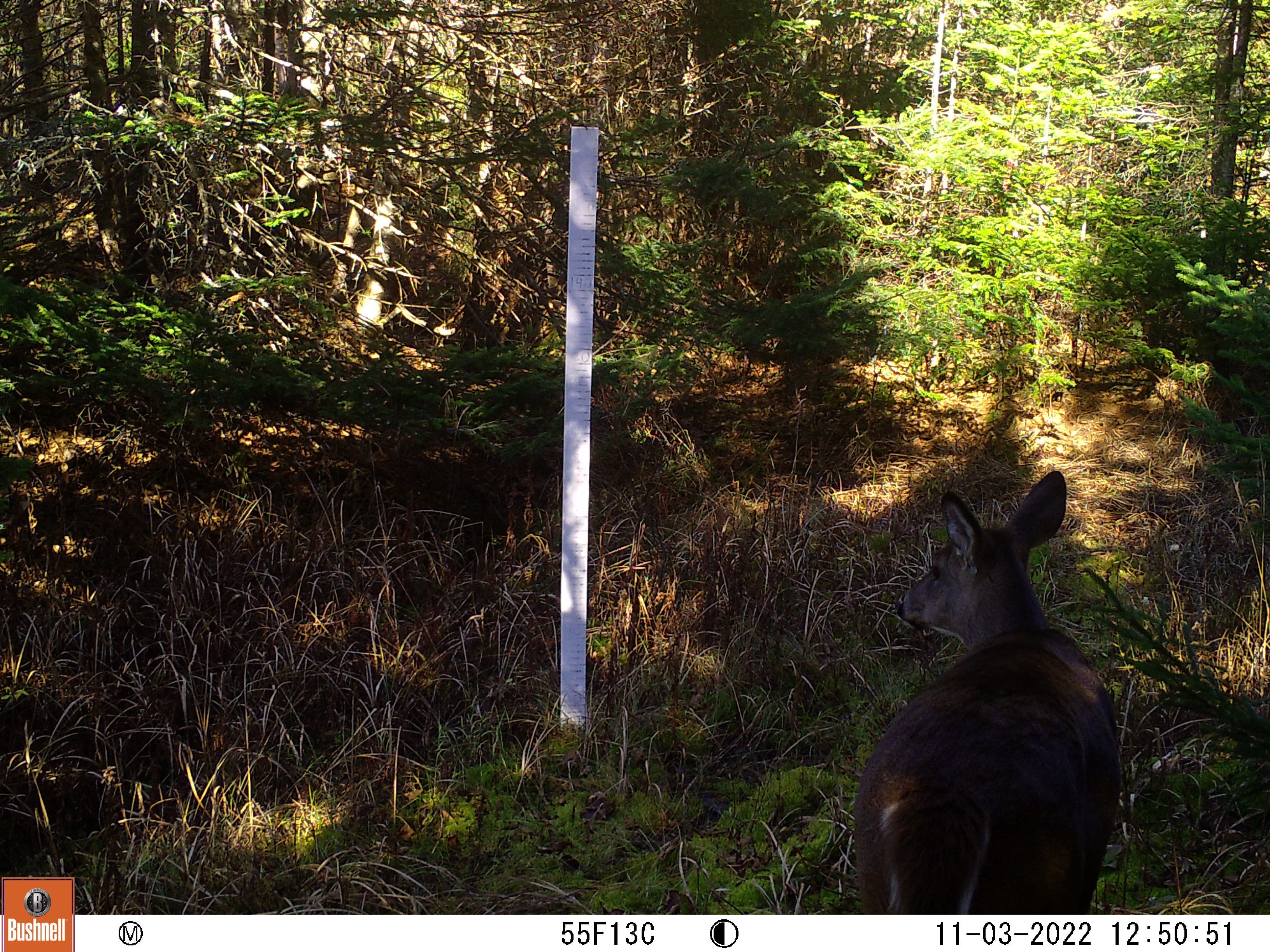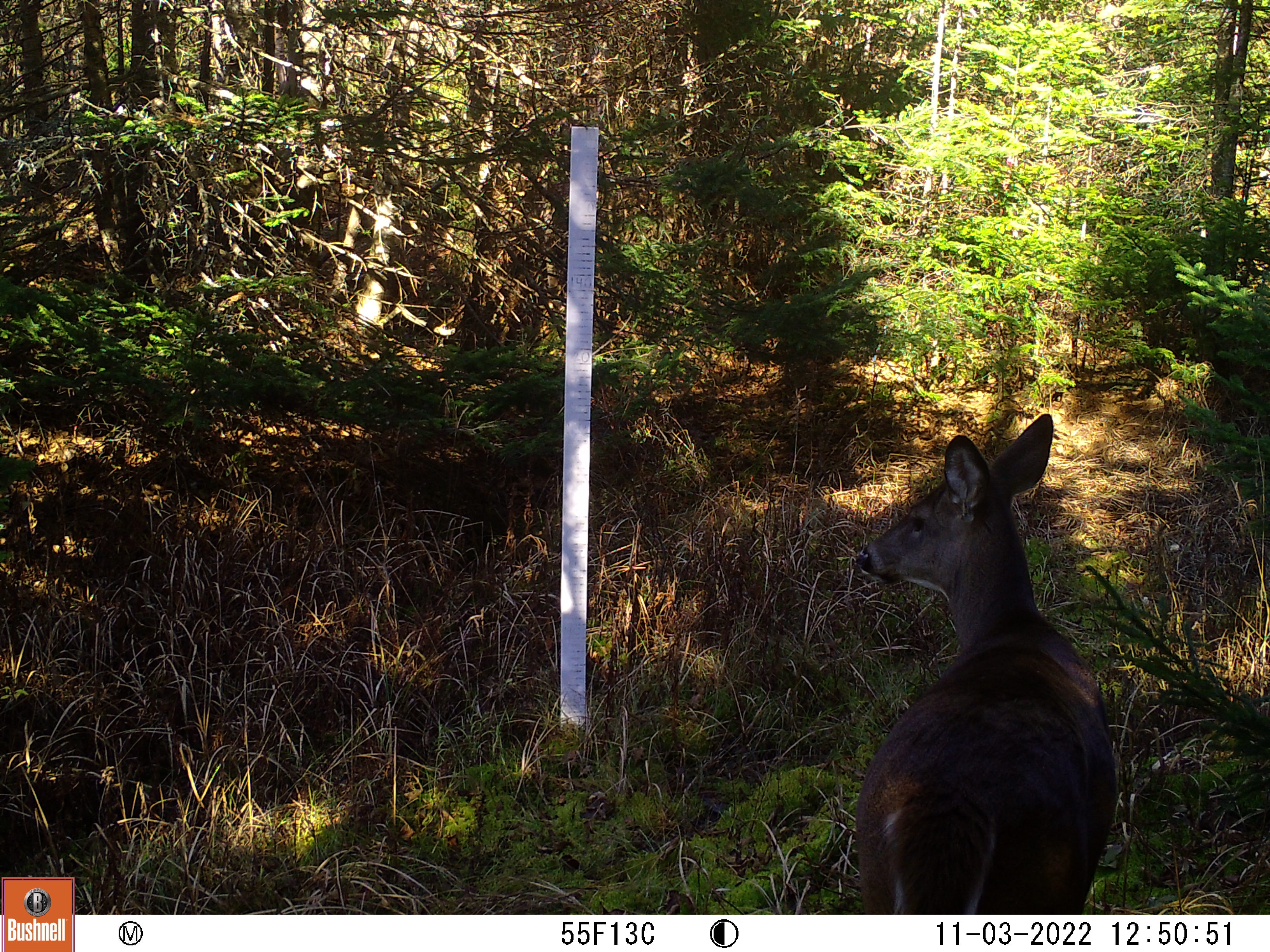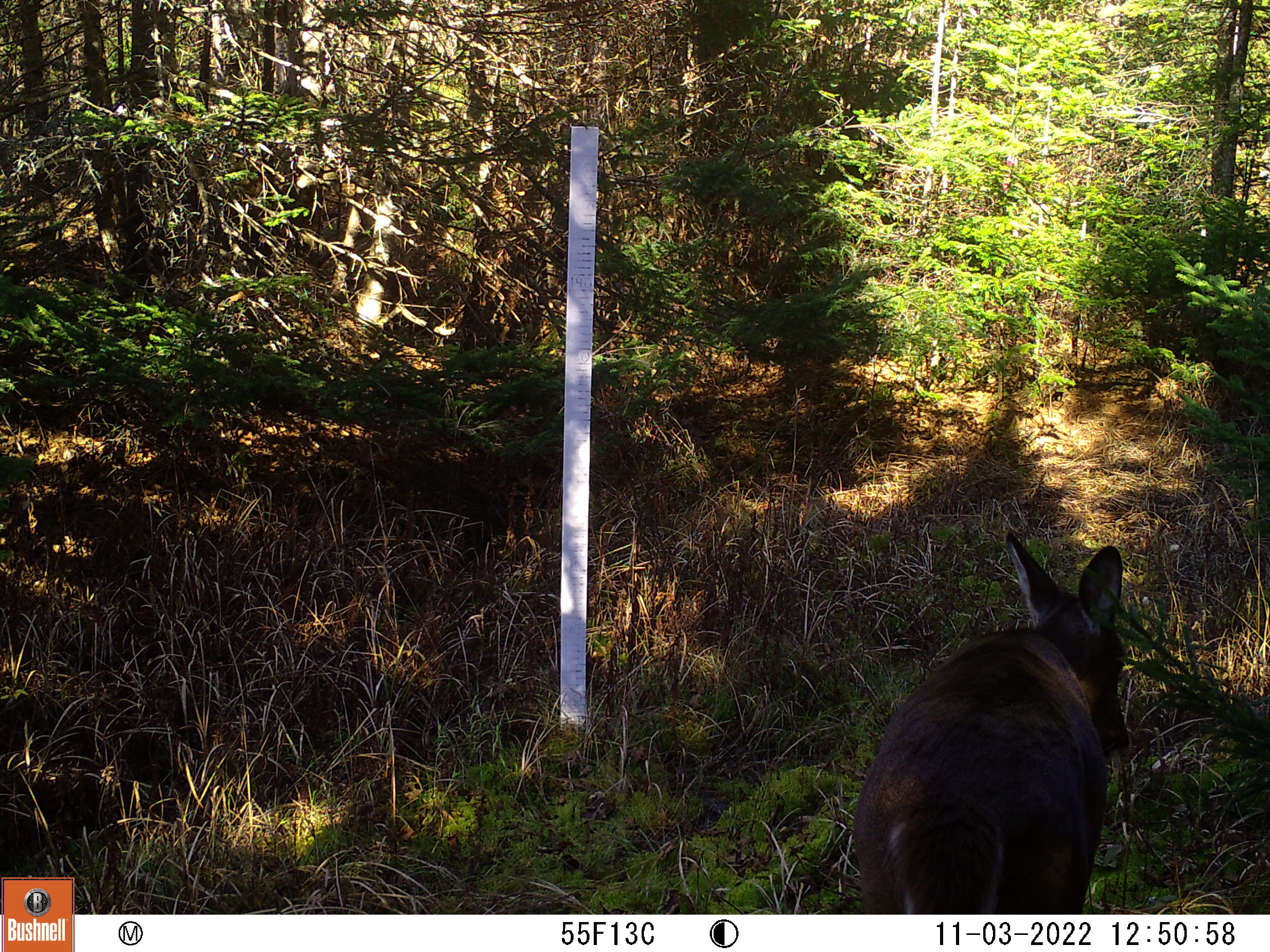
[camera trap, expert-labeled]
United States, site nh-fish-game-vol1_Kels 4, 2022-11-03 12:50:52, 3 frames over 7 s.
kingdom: Animalia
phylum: Chordata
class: Mammalia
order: Artiodactyla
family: Cervidae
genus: Odocoileus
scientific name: Odocoileus virginianus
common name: white-tailed deer